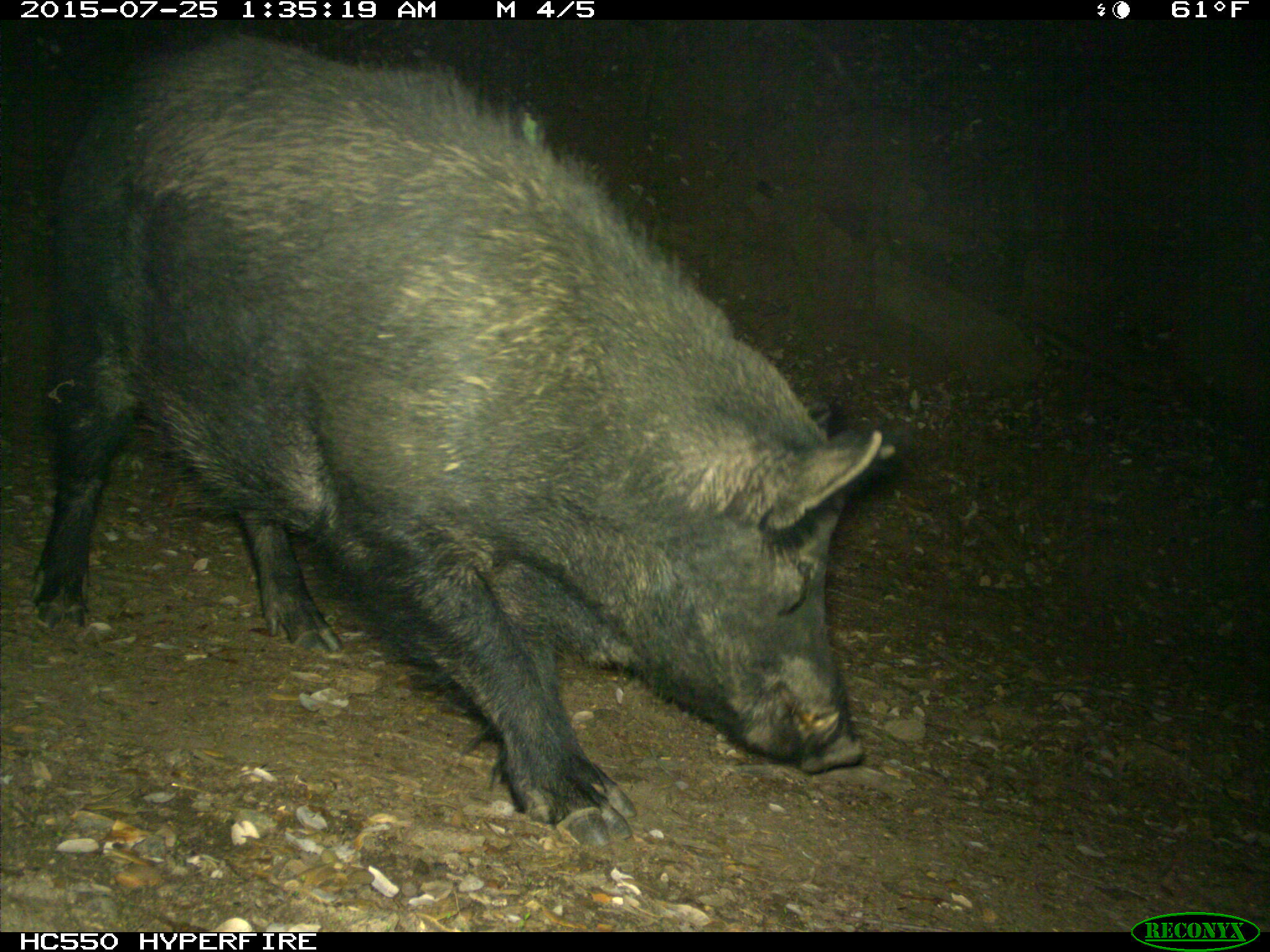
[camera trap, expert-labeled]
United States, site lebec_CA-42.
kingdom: Animalia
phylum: Chordata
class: Mammalia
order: Artiodactyla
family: Suidae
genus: Sus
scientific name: Sus scrofa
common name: wild boar